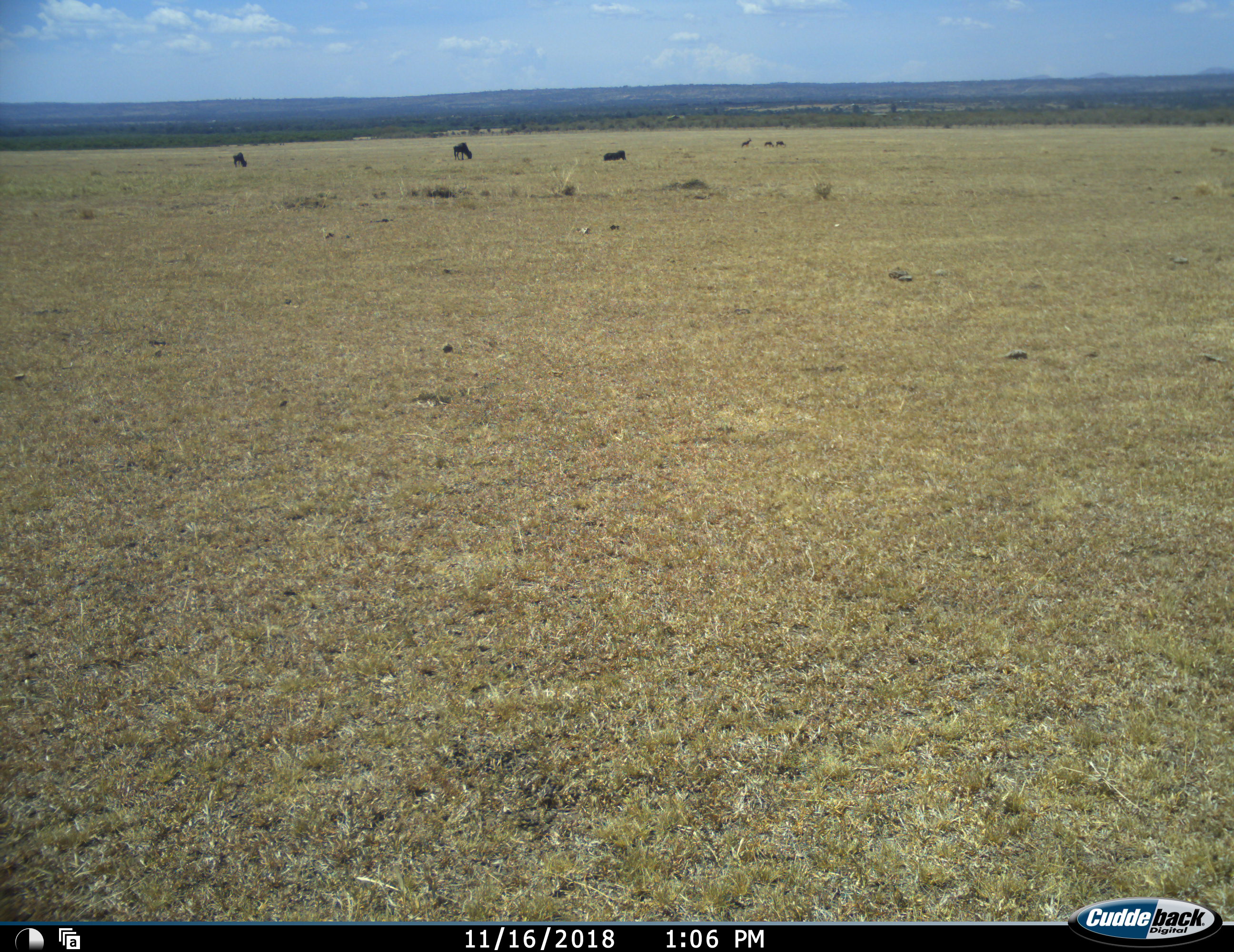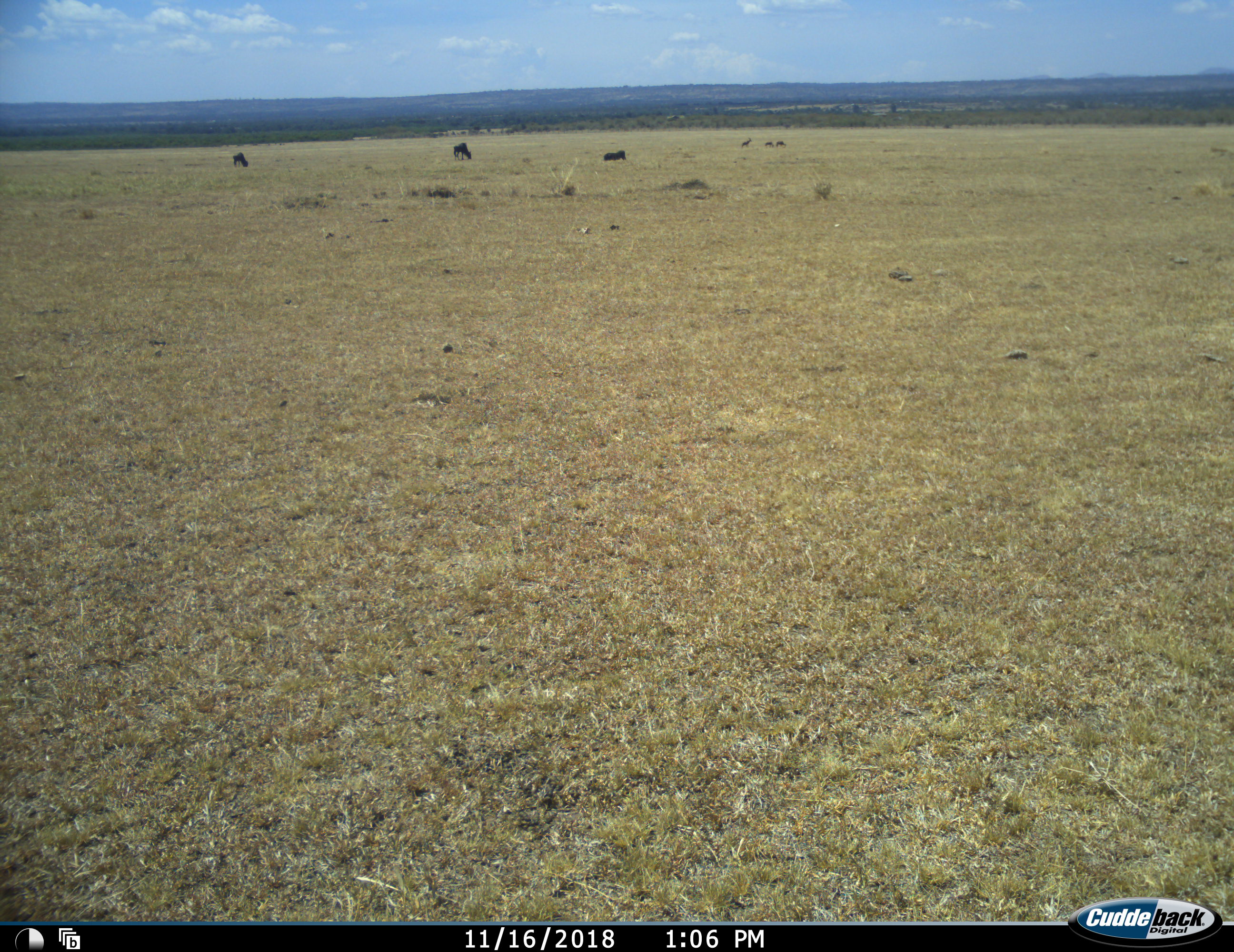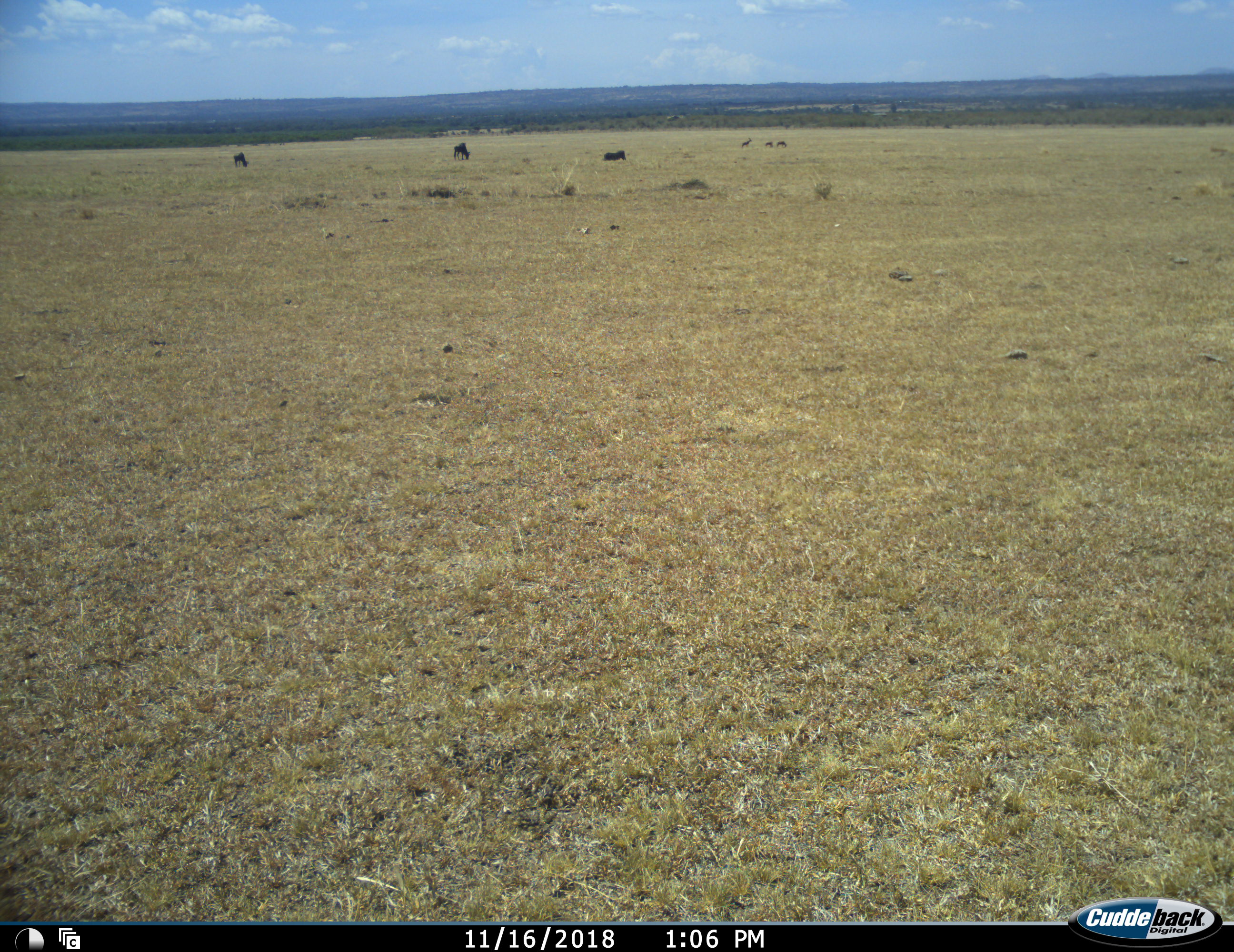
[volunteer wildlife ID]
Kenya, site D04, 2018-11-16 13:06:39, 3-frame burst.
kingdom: Animalia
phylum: Chordata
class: Mammalia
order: Artiodactyla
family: Bovidae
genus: Connochaetes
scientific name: Connochaetes taurinus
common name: common wildebeest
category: wildebeest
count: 3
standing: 25%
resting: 62%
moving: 0%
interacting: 0%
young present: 0%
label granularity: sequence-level